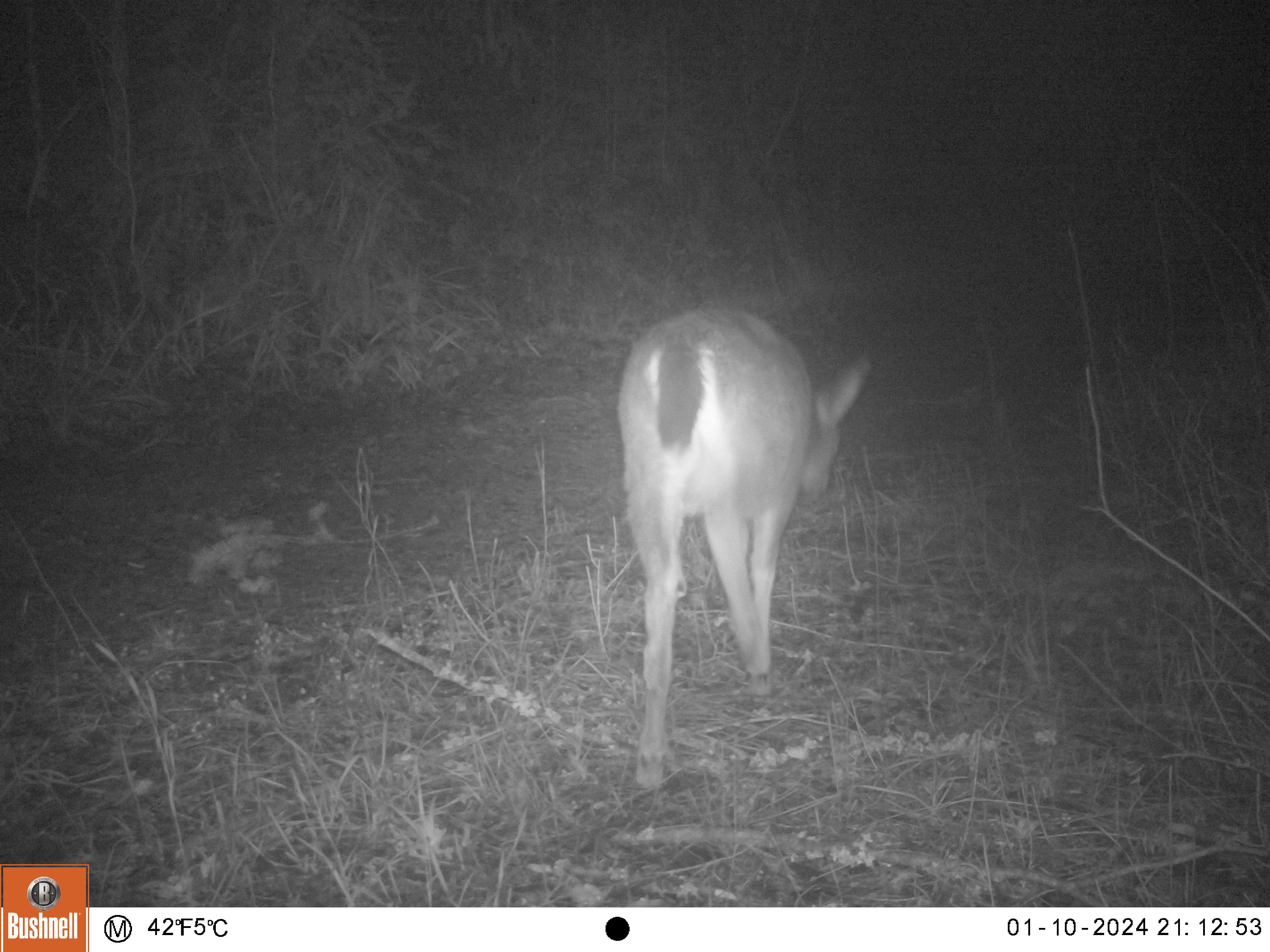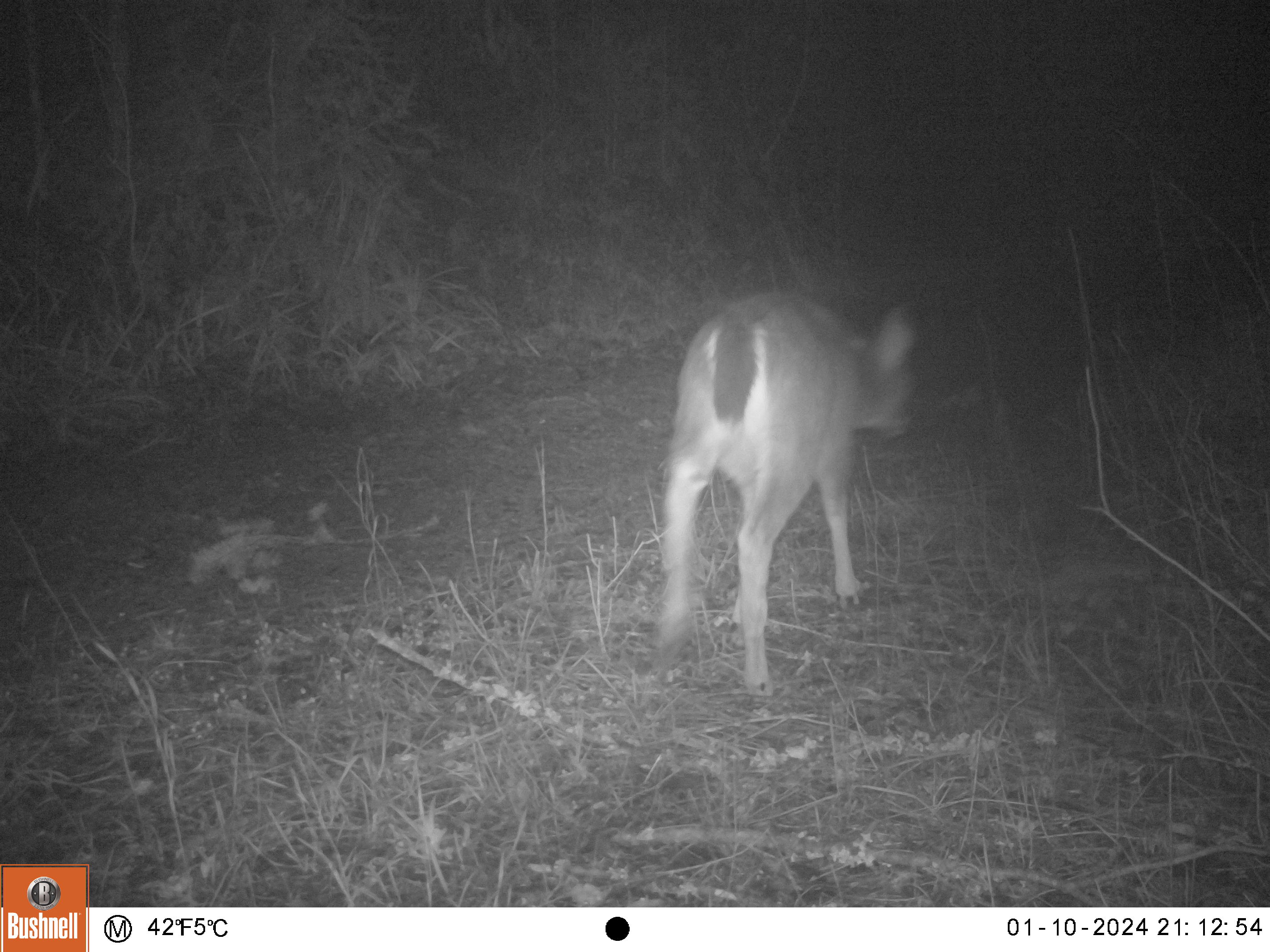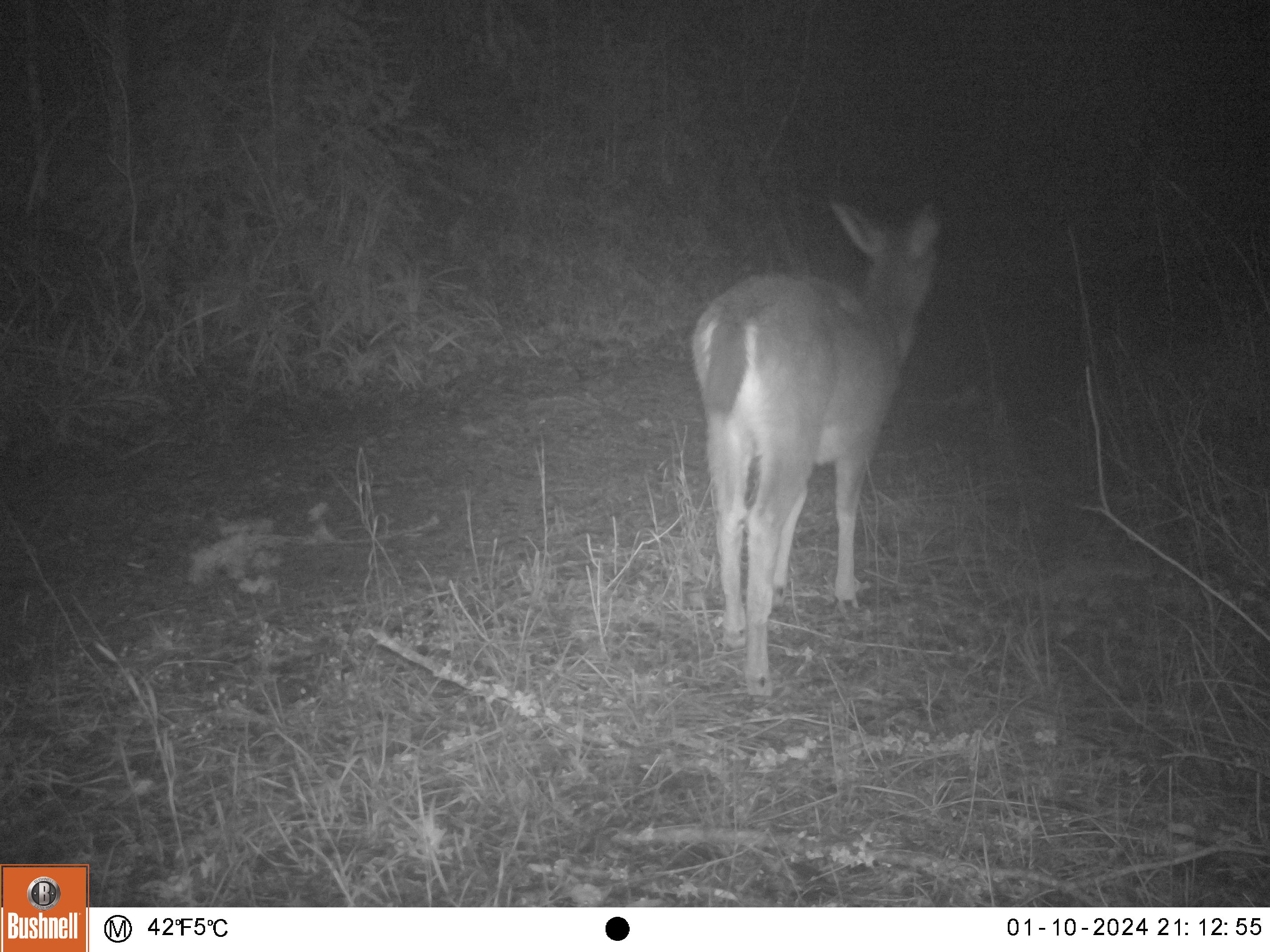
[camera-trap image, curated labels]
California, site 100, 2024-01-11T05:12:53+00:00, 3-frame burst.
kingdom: Animalia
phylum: Chordata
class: Mammalia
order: Artiodactyla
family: Cervidae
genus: Odocoileus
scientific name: Odocoileus hemionus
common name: mule deer